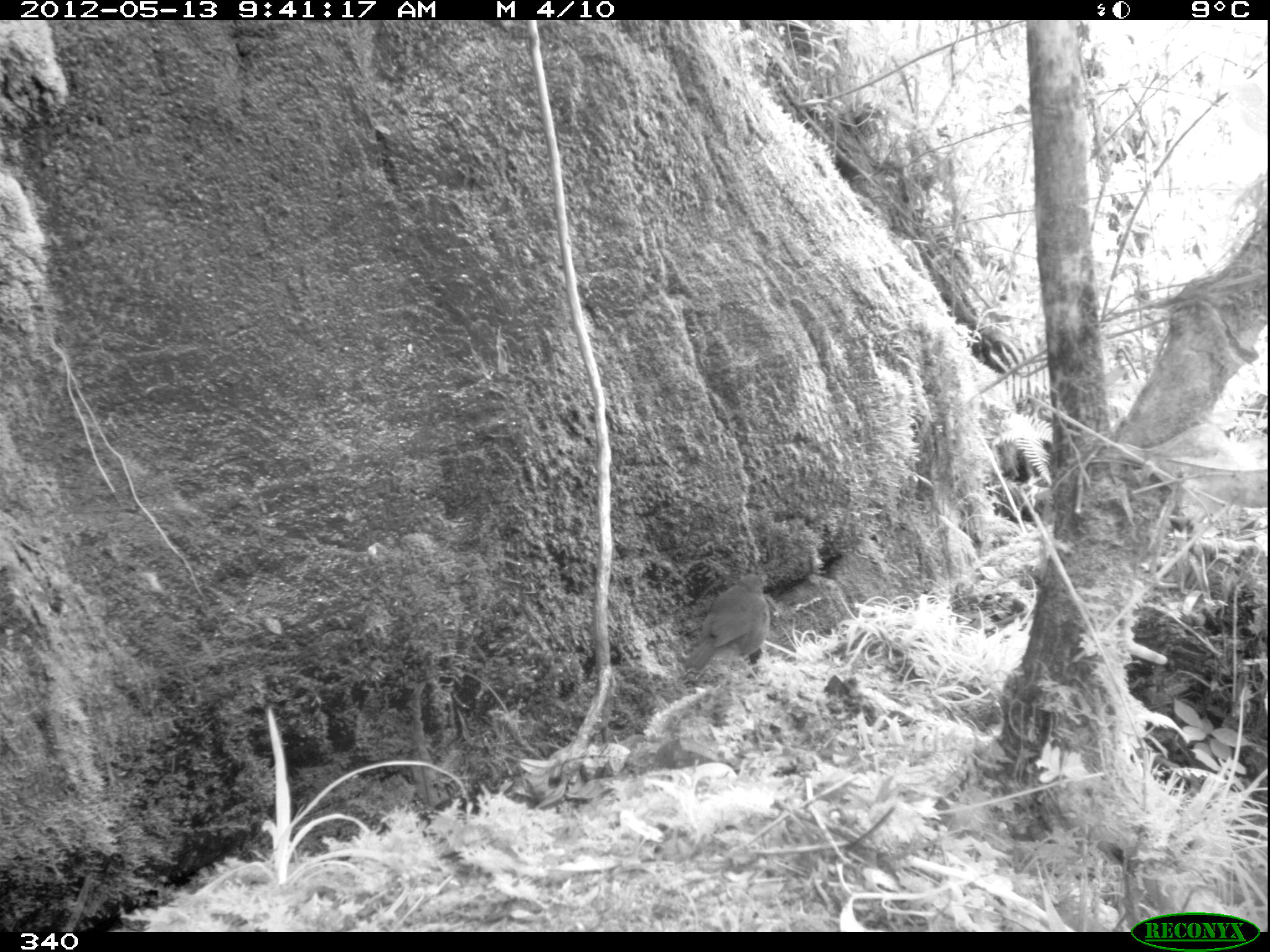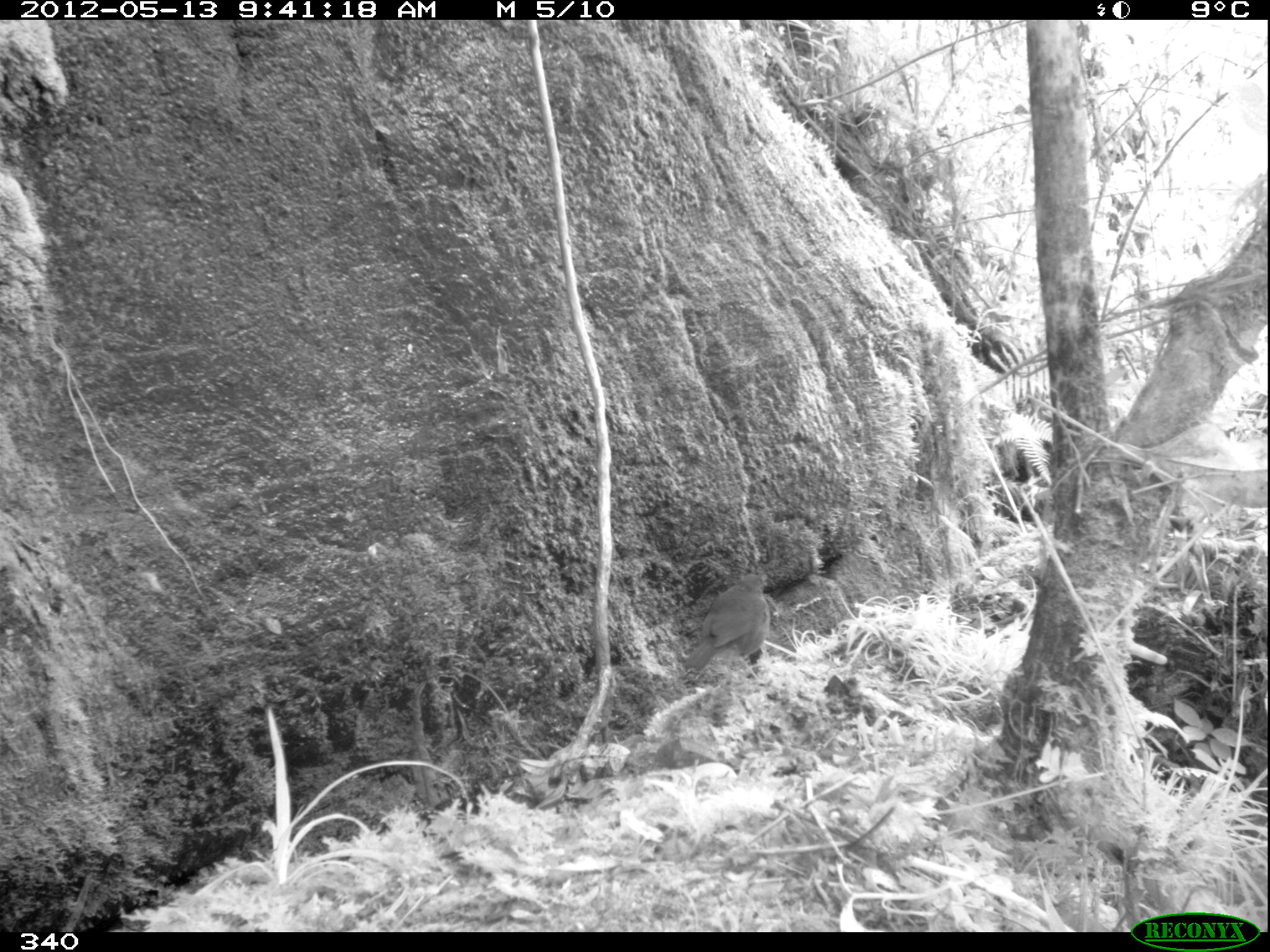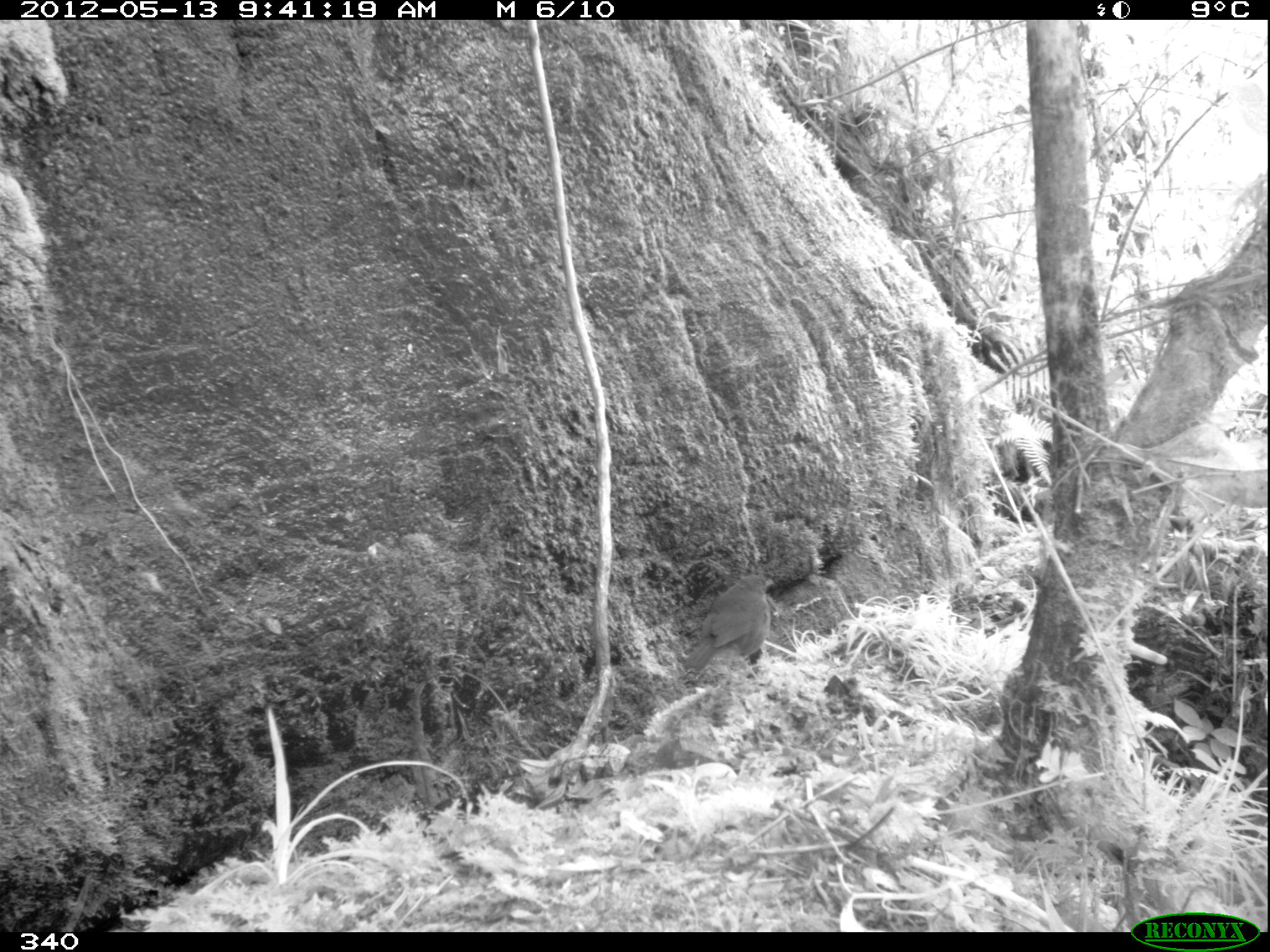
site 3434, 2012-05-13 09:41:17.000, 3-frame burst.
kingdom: Animalia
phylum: Chordata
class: Aves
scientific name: Aves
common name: bird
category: unknown bird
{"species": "unknown bird (bird) (Aves)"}